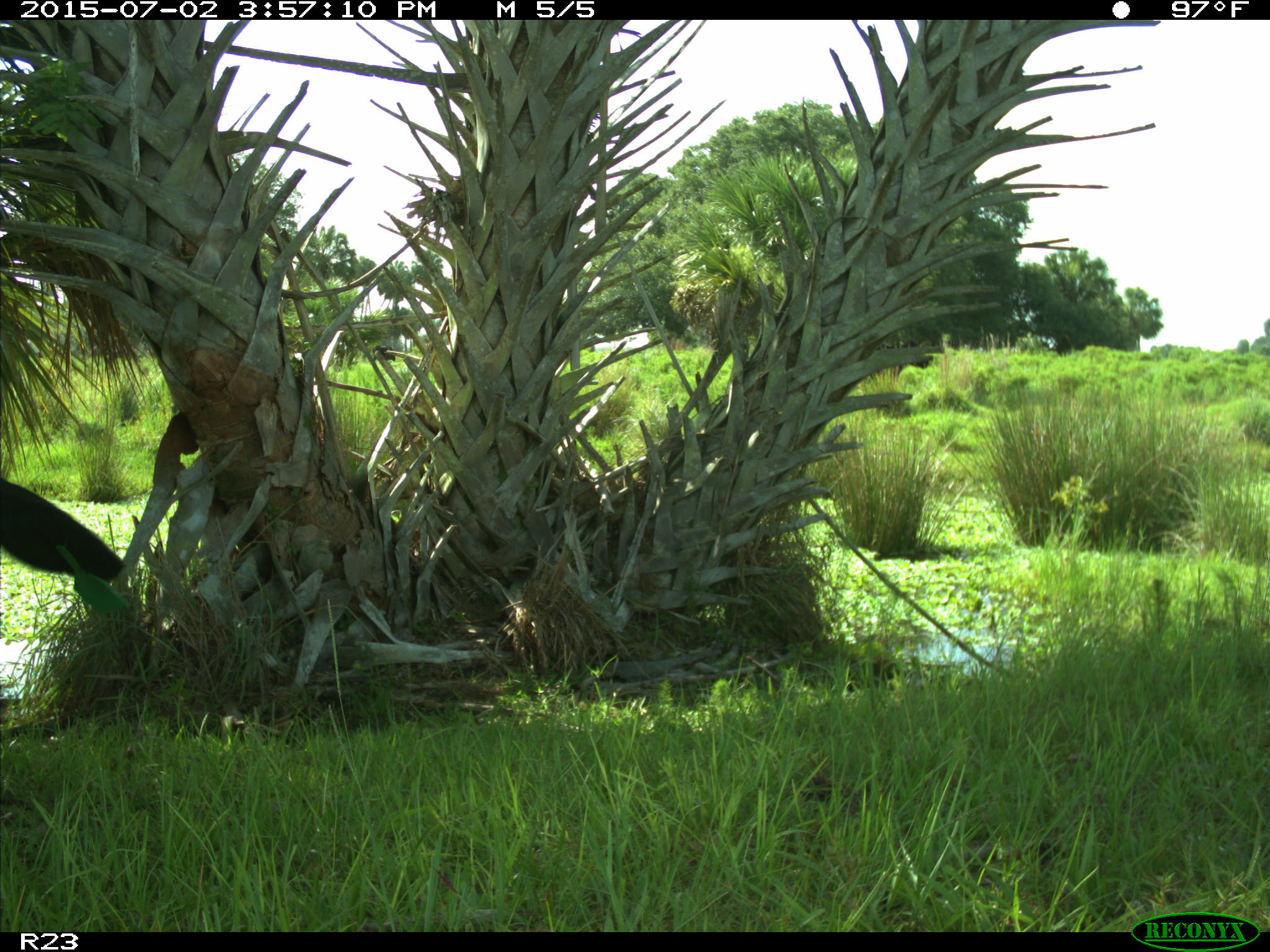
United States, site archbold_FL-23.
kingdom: Animalia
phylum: Chordata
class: Mammalia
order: Artiodactyla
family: Bovidae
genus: Bos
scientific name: Bos taurus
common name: domestic cow